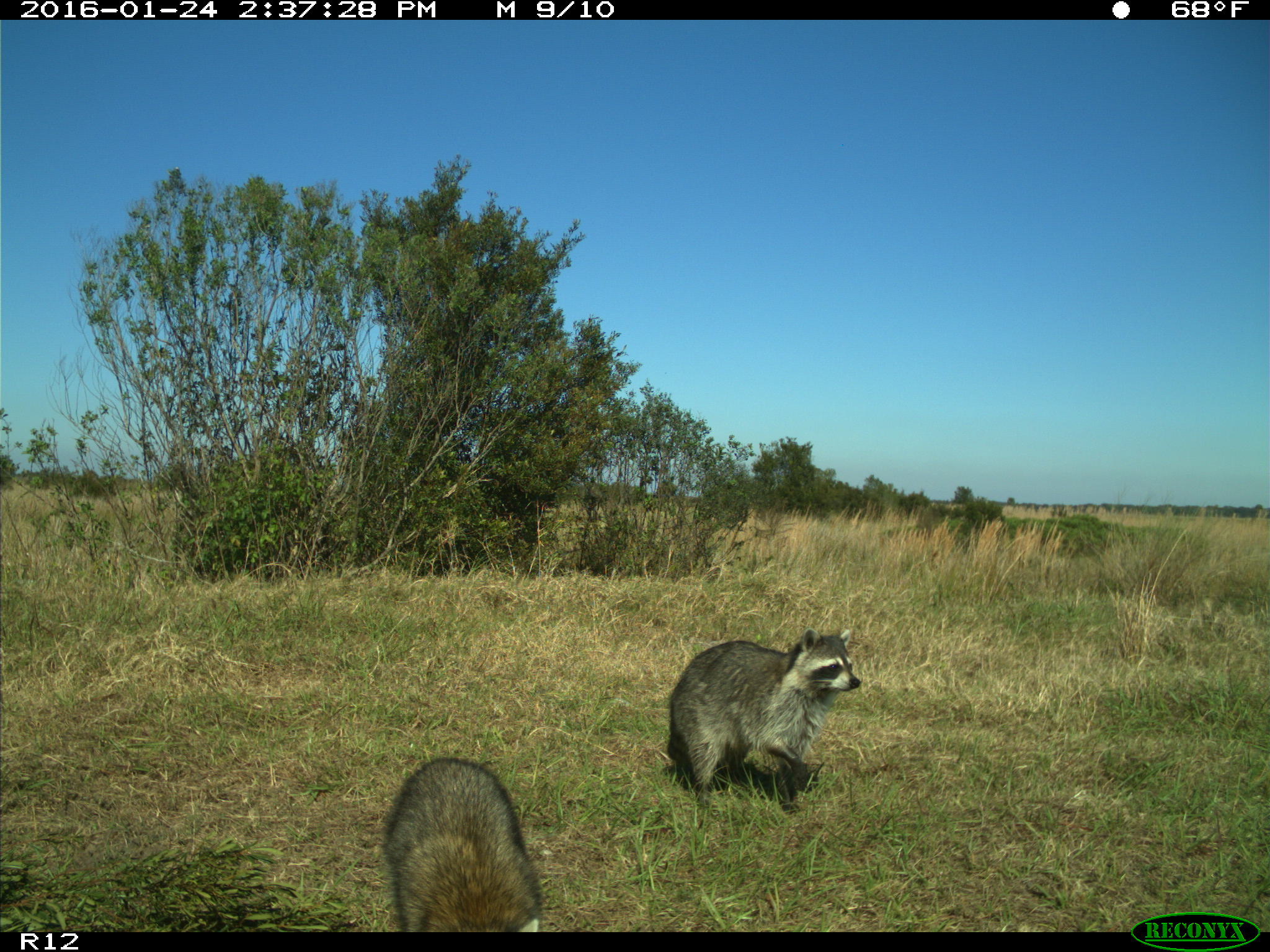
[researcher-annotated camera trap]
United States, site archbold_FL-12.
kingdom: Animalia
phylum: Chordata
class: Mammalia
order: Carnivora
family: Procyonidae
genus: Procyon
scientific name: Procyon lotor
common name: common raccoon